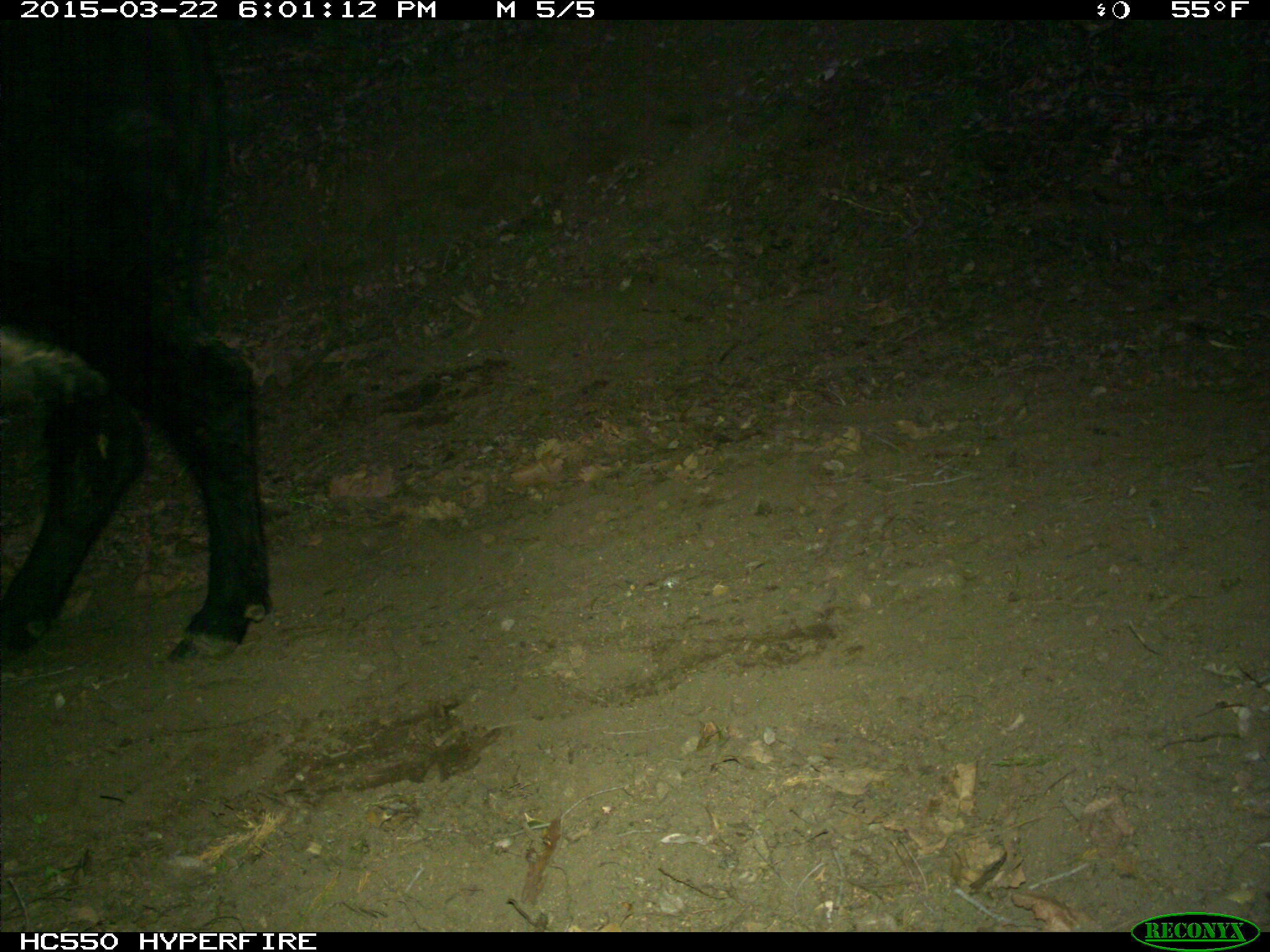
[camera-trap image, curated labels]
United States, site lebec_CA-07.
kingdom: Animalia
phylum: Chordata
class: Mammalia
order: Artiodactyla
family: Bovidae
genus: Bos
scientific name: Bos taurus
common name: domestic cow